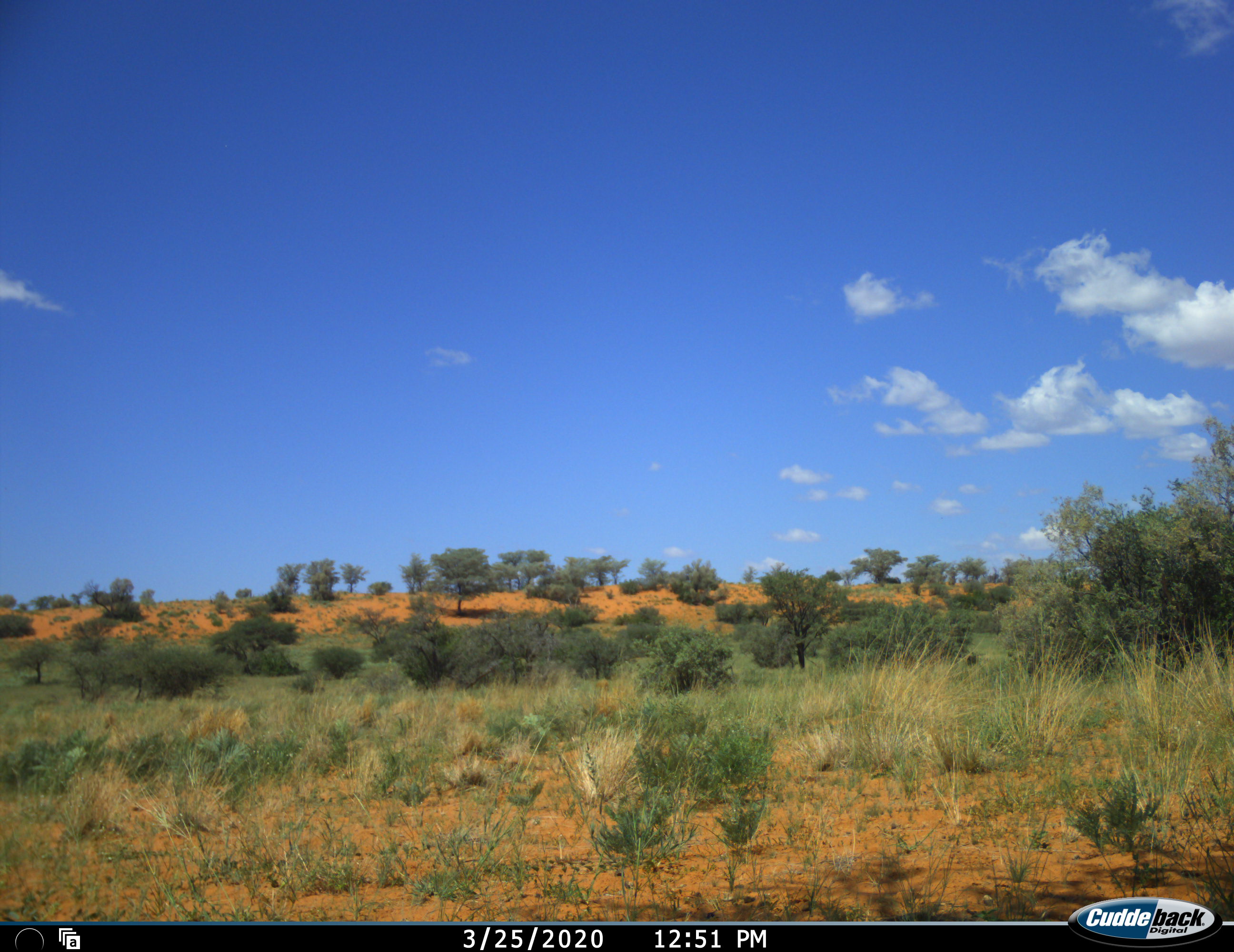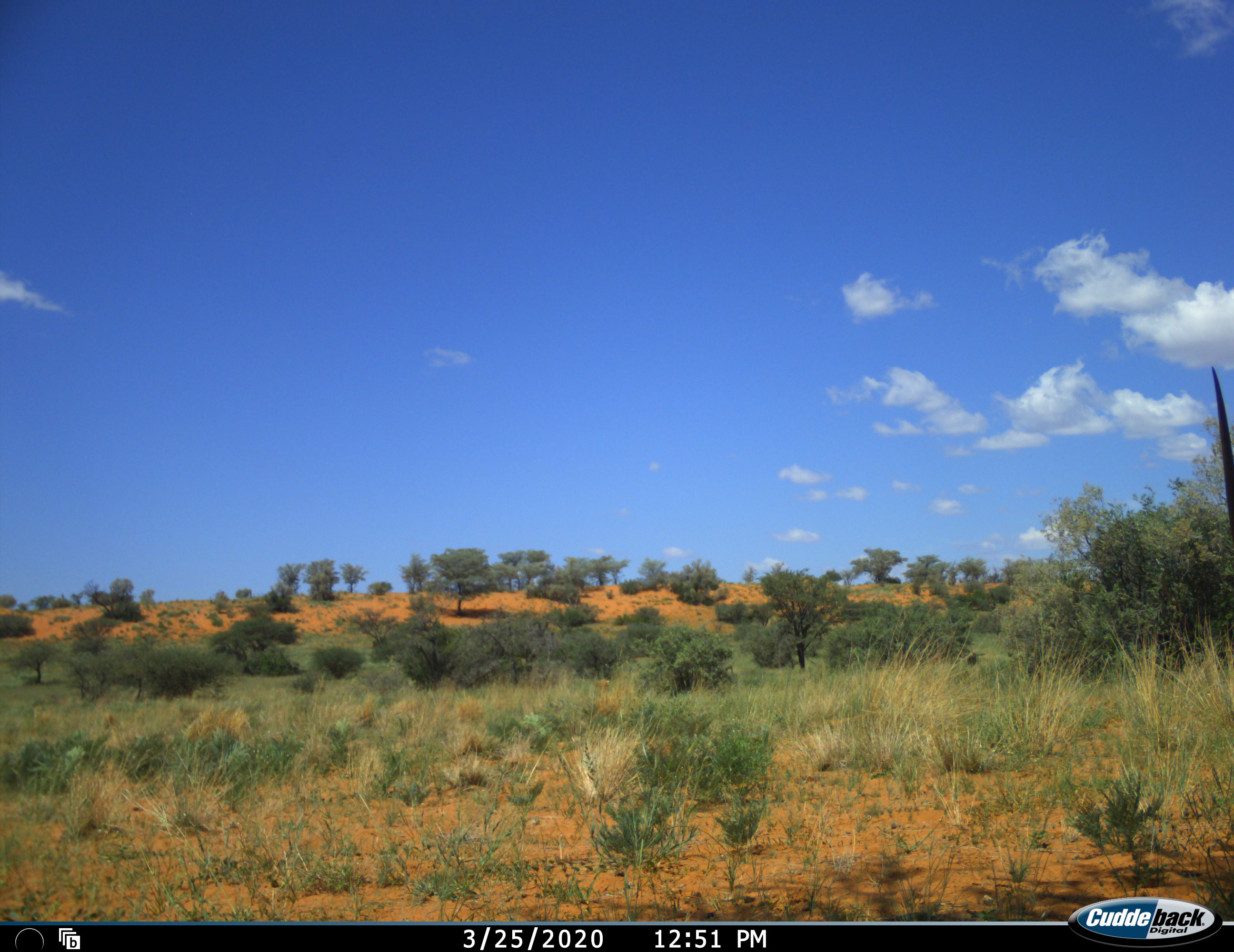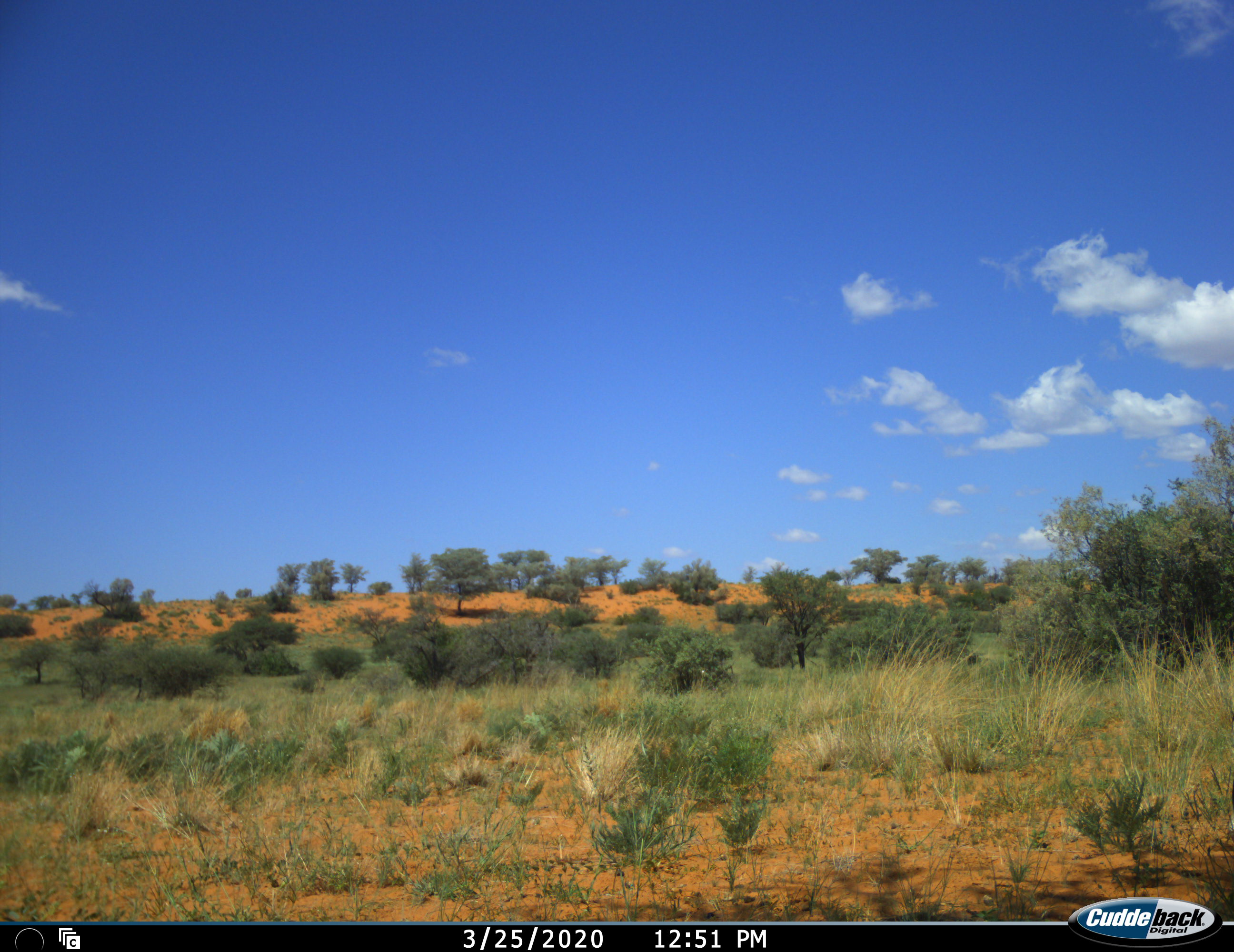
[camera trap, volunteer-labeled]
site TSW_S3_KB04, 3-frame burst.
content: unidentified animal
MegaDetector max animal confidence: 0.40